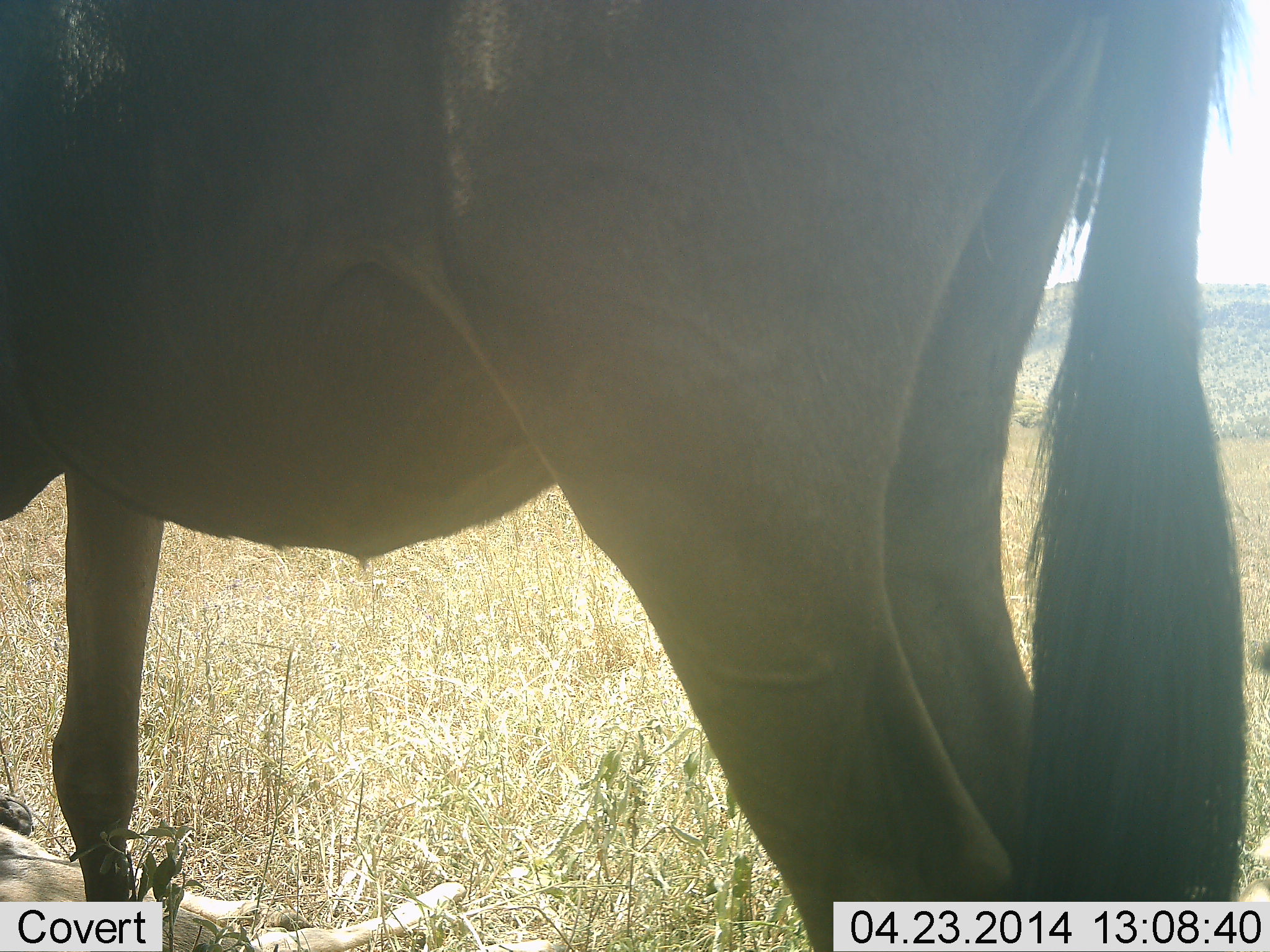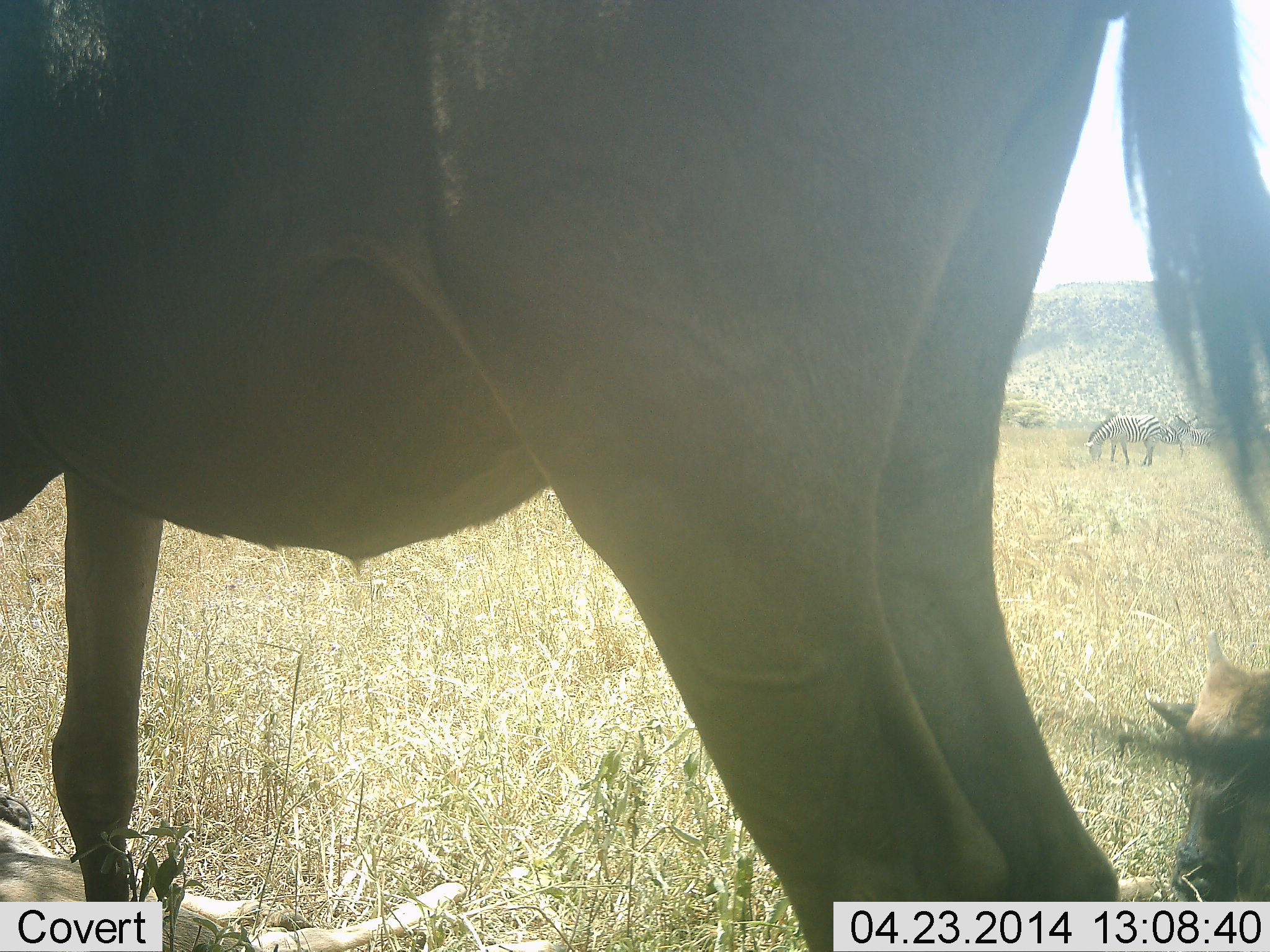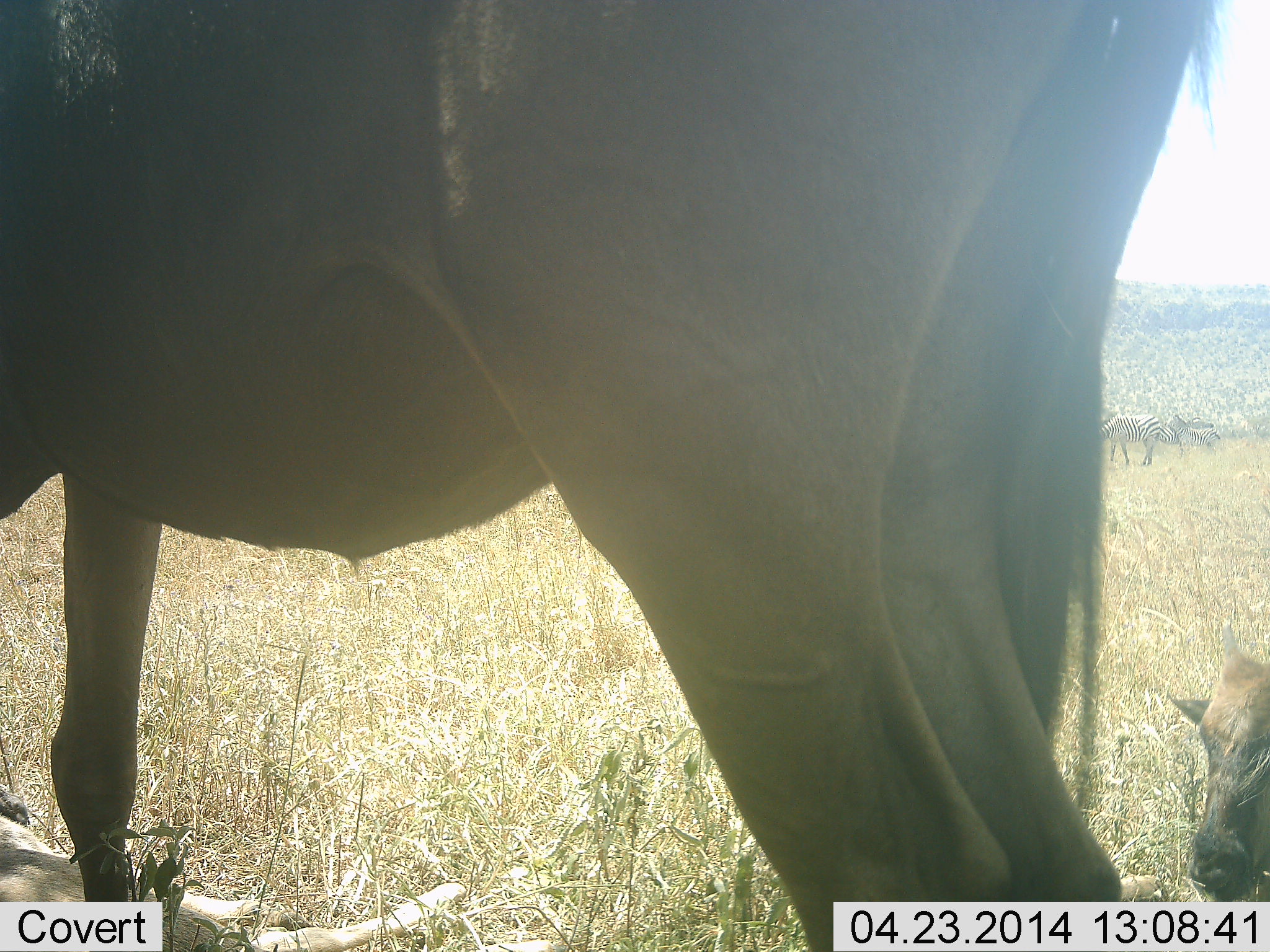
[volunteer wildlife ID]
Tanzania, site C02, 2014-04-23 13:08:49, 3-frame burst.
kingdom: Animalia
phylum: Chordata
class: Mammalia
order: Artiodactyla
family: Bovidae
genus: Connochaetes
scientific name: Connochaetes taurinus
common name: blue wildebeest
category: wildebeest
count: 2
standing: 75%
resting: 75%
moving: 0%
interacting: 0%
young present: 67%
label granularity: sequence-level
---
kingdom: Animalia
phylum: Chordata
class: Mammalia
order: Perissodactyla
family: Equidae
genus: Equus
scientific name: Equus quagga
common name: plains zebra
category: zebra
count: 2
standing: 54%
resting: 0%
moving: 23%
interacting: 0%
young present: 0%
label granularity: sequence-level